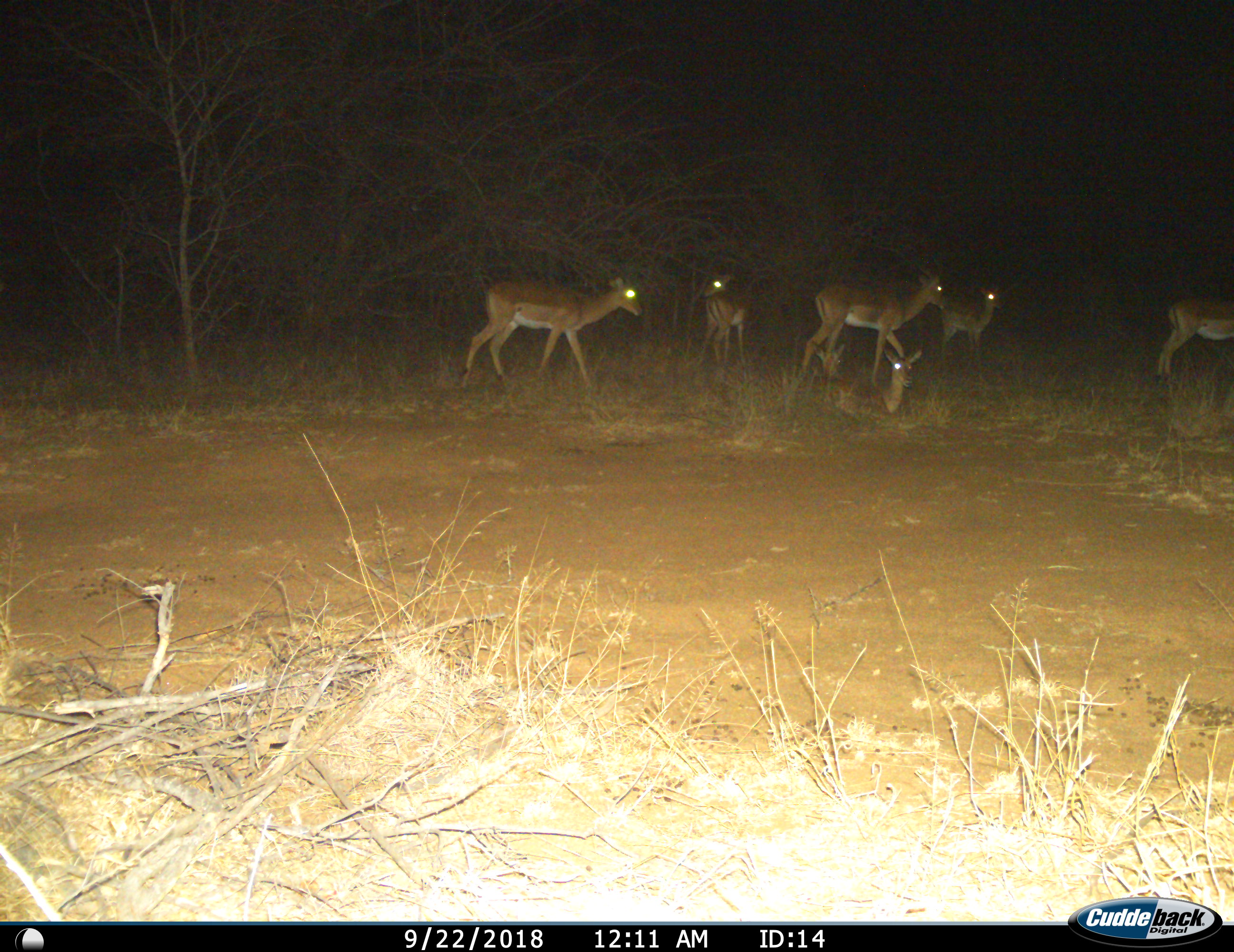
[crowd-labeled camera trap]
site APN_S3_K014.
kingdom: Animalia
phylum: Chordata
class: Mammalia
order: Artiodactyla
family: Bovidae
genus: Aepyceros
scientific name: Aepyceros melampus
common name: impala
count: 7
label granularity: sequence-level